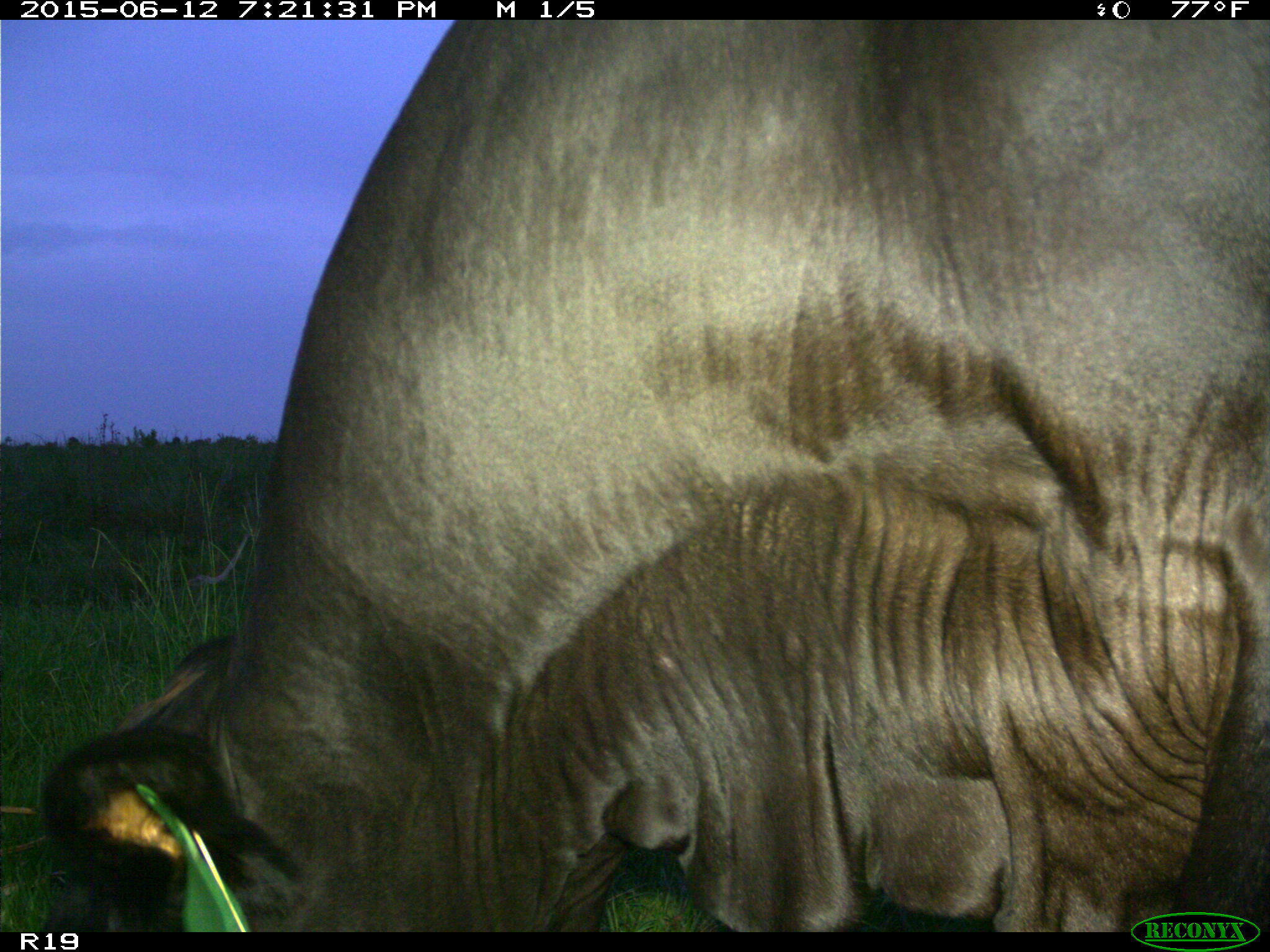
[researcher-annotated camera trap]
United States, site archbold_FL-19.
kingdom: Animalia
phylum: Chordata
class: Mammalia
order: Artiodactyla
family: Bovidae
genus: Bos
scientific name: Bos taurus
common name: domestic cow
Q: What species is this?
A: Bos taurus (domestic cow).